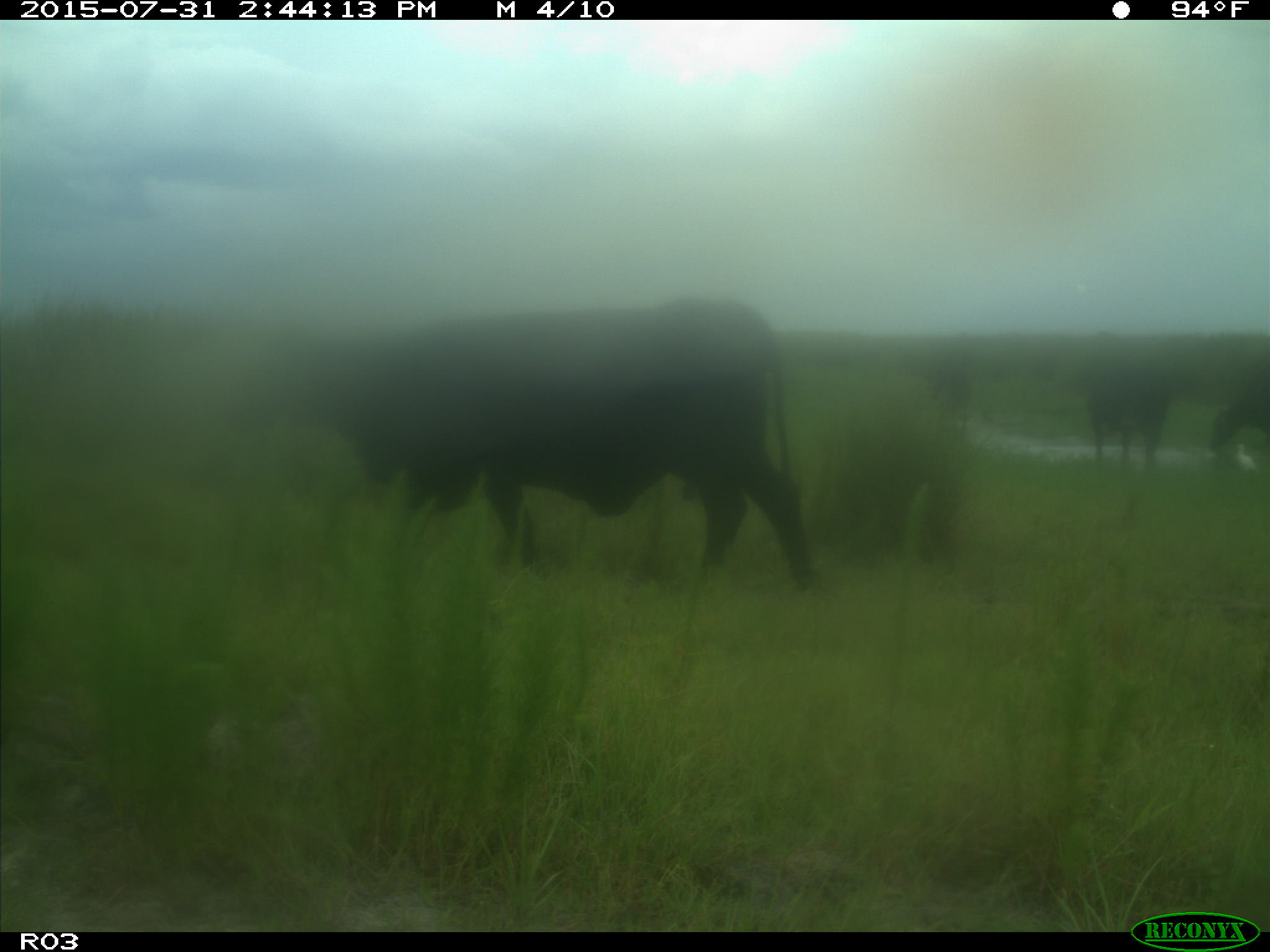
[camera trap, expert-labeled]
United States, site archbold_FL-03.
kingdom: Animalia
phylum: Chordata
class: Mammalia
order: Artiodactyla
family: Bovidae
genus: Bos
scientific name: Bos taurus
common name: domestic cow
Bos taurus (domestic cow).